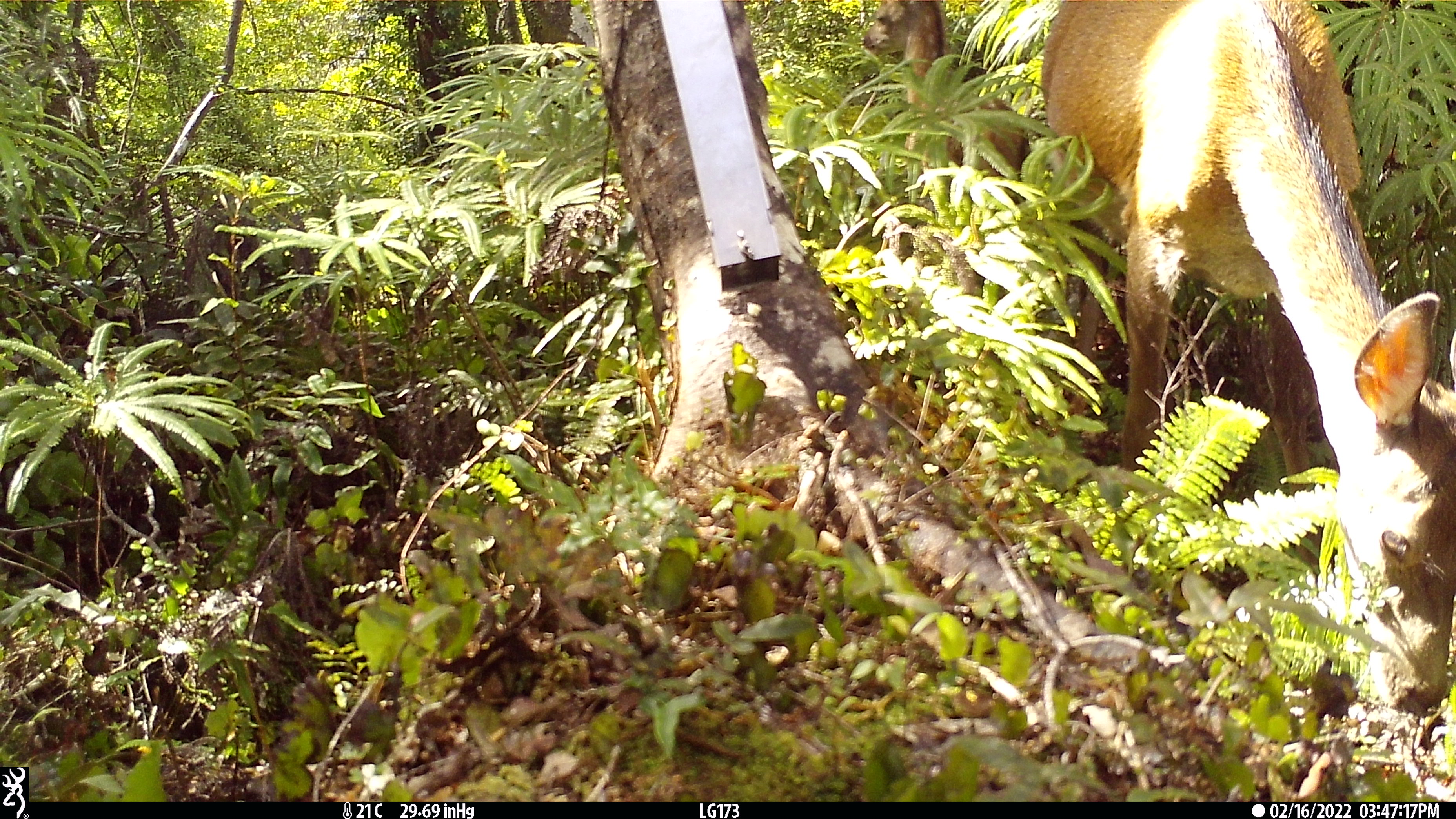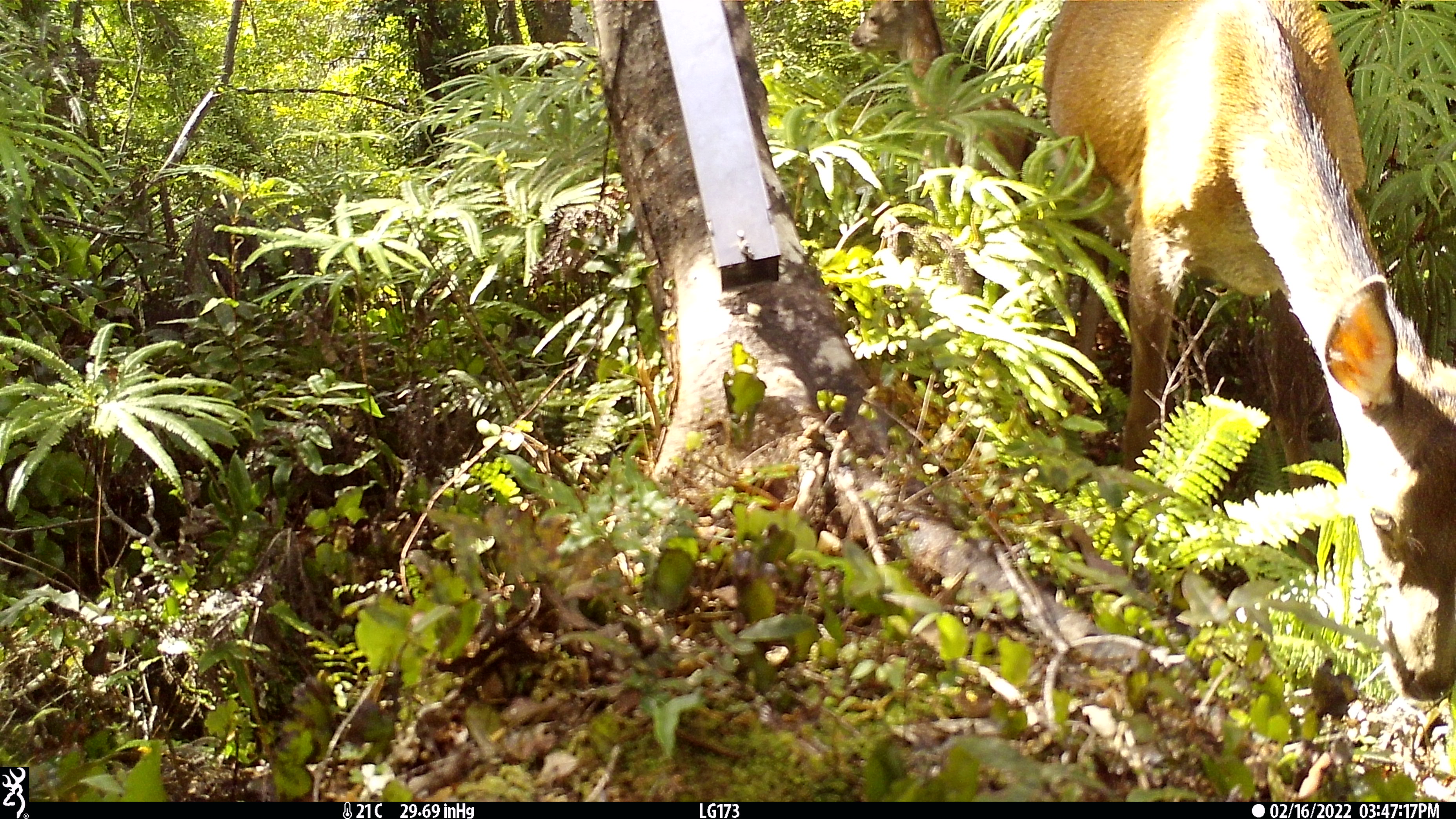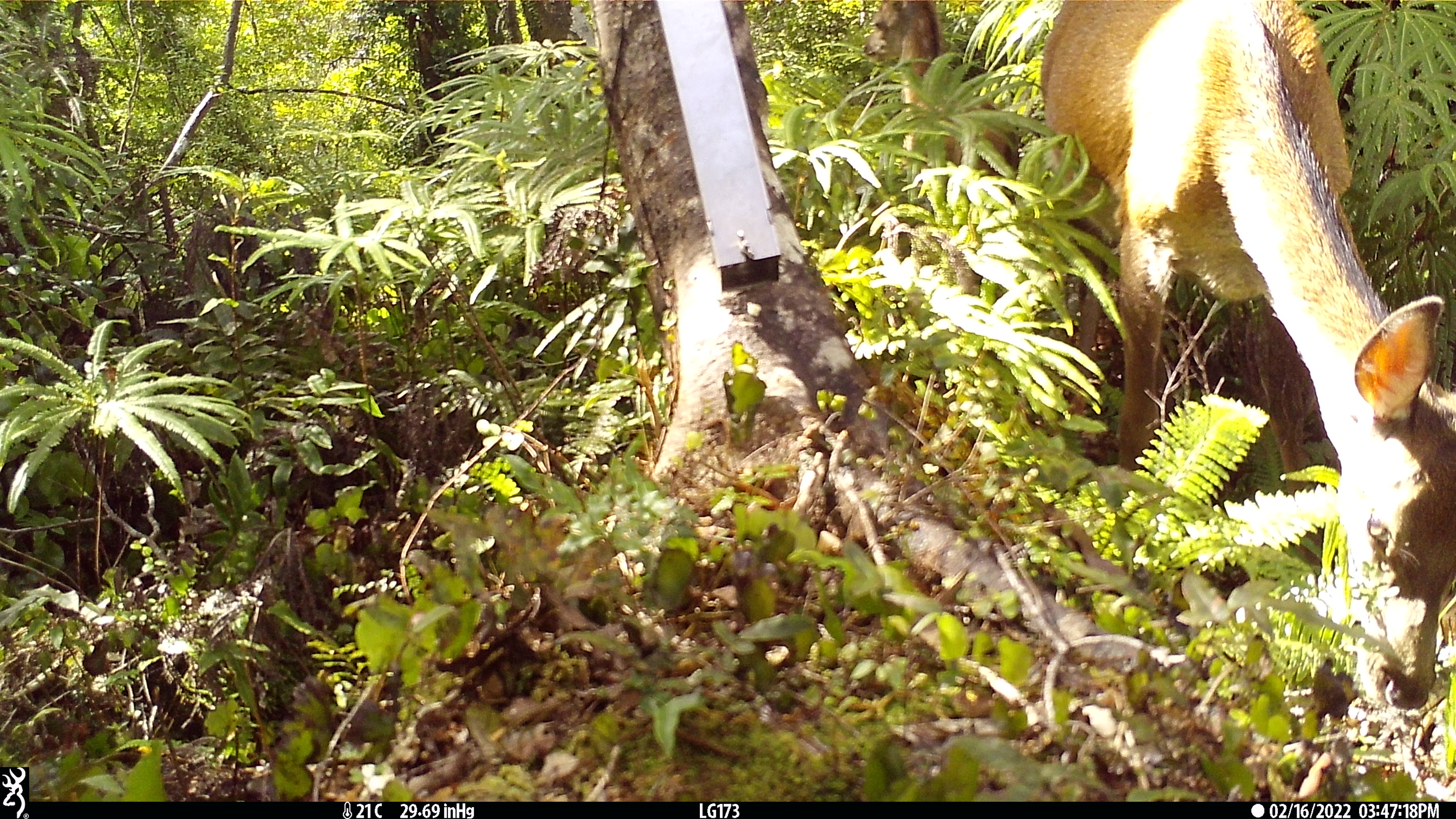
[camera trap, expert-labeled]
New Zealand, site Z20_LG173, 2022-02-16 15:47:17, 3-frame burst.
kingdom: Animalia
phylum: Chordata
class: Mammalia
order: Artiodactyla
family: Cervidae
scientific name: Cervidae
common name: deer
Deer (Cervidae).